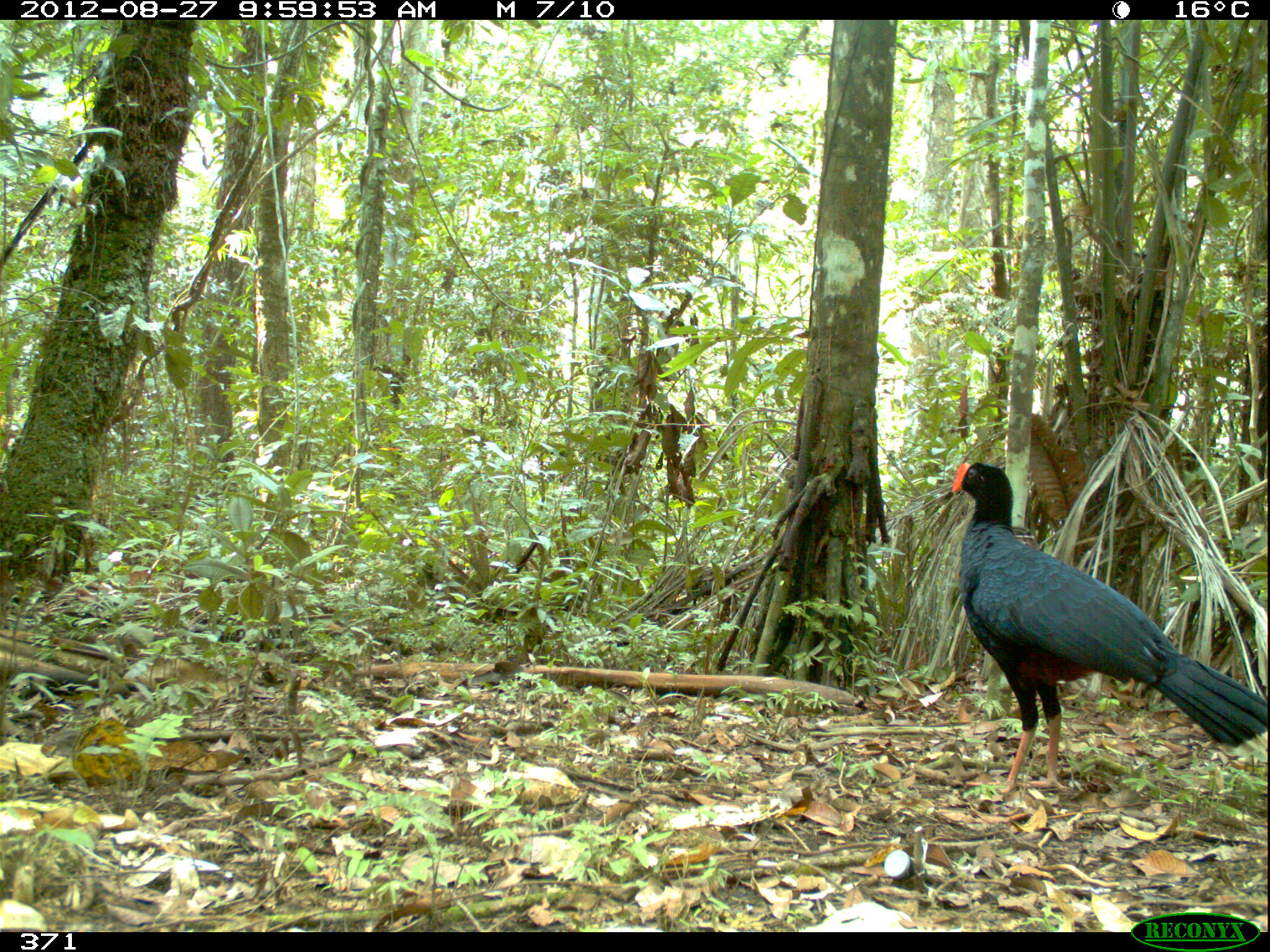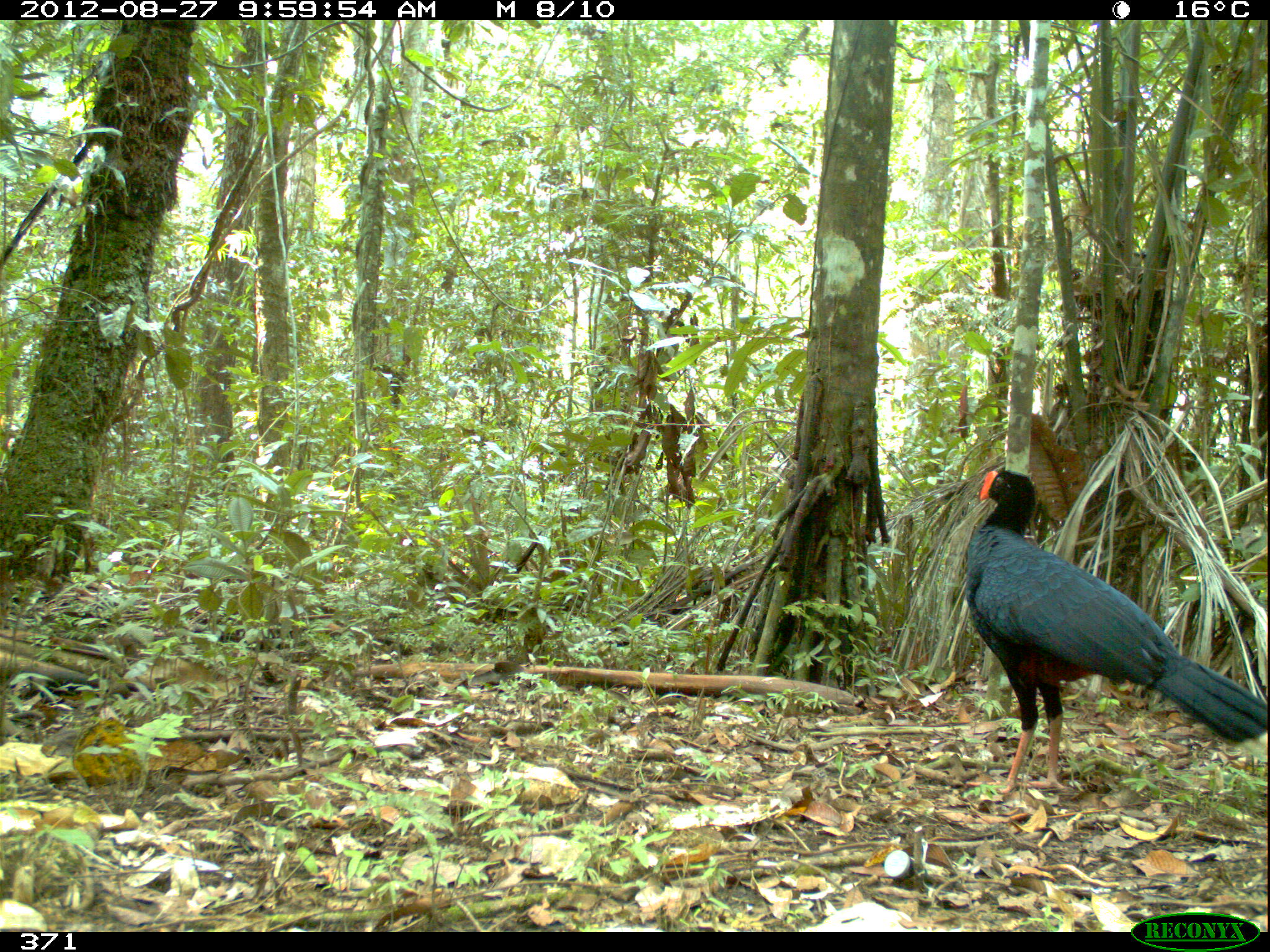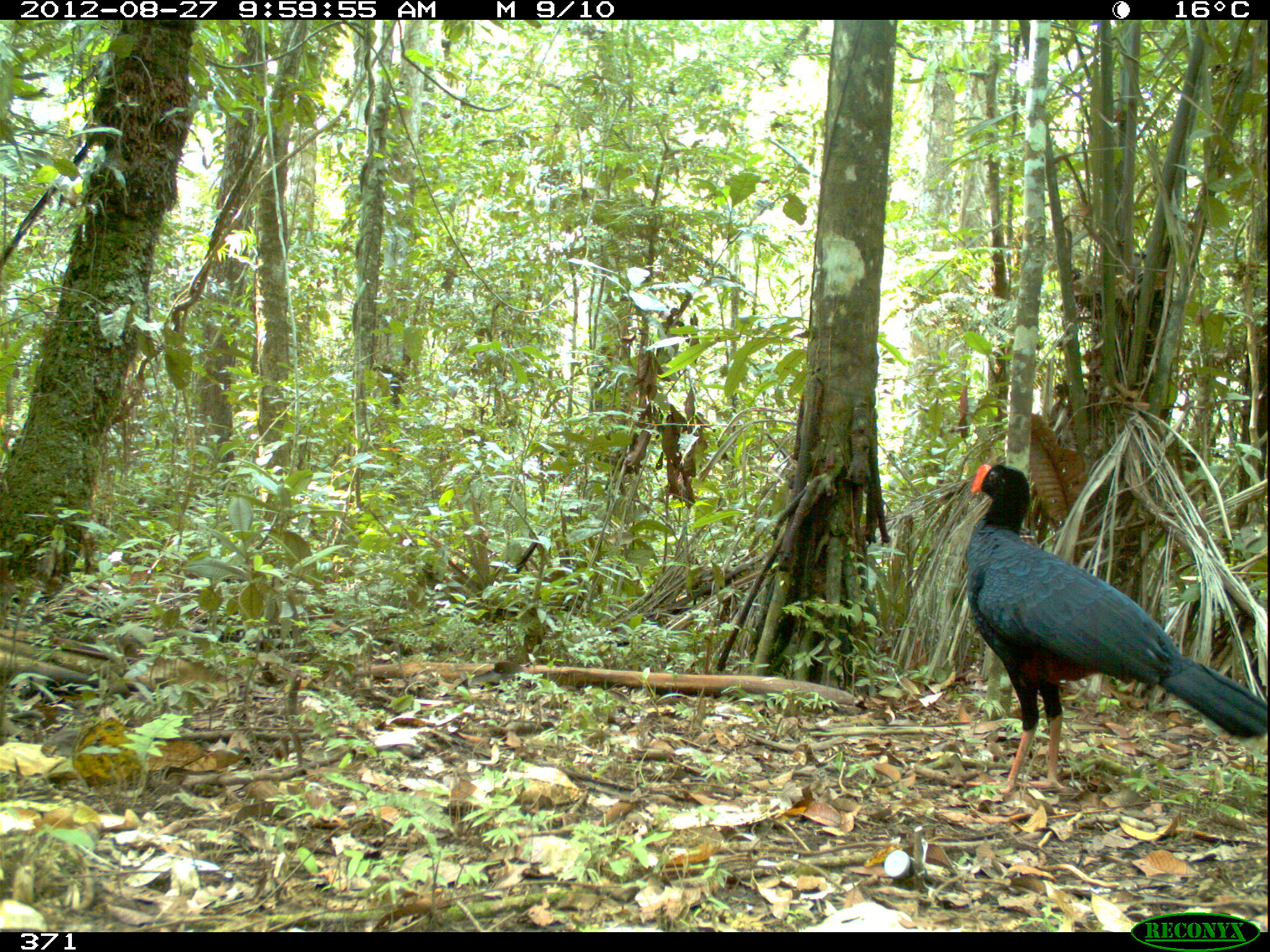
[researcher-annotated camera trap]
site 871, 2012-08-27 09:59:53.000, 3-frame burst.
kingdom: Animalia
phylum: Chordata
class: Aves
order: Galliformes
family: Cracidae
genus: Mitu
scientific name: Mitu tuberosum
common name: razor-billed curassow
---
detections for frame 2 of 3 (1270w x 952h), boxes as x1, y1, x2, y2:
mitu tuberosum: 961, 463, 1268, 797